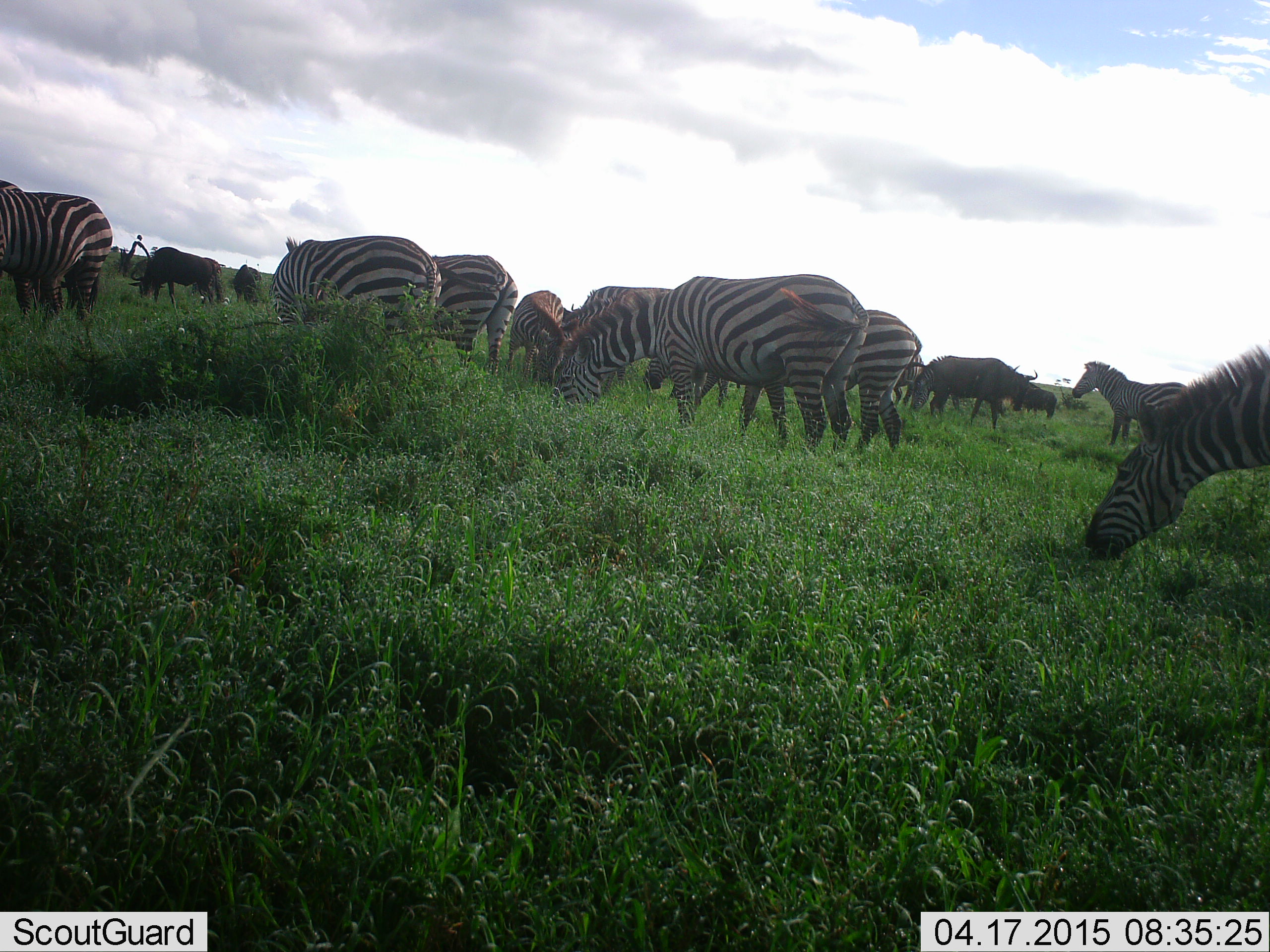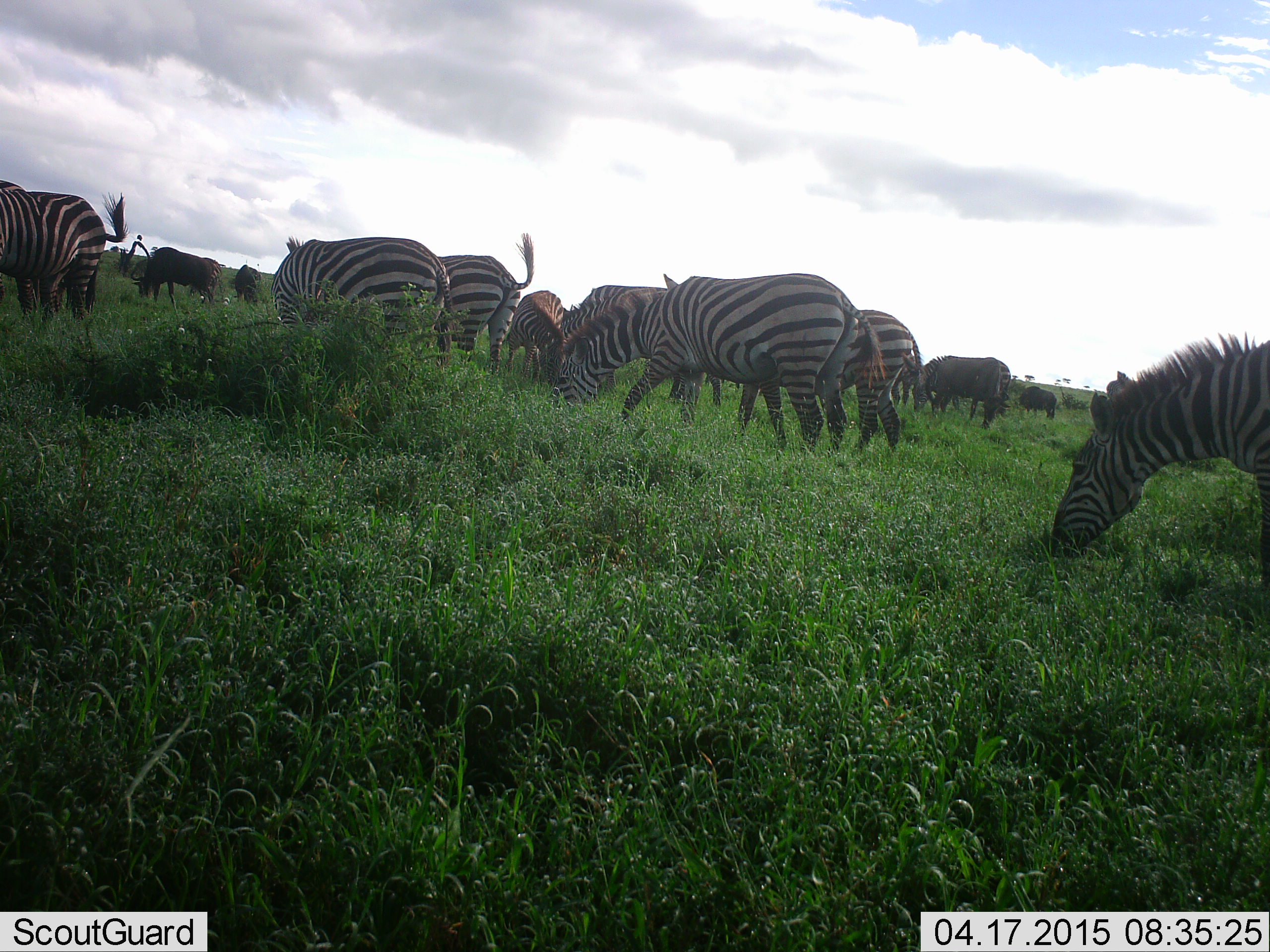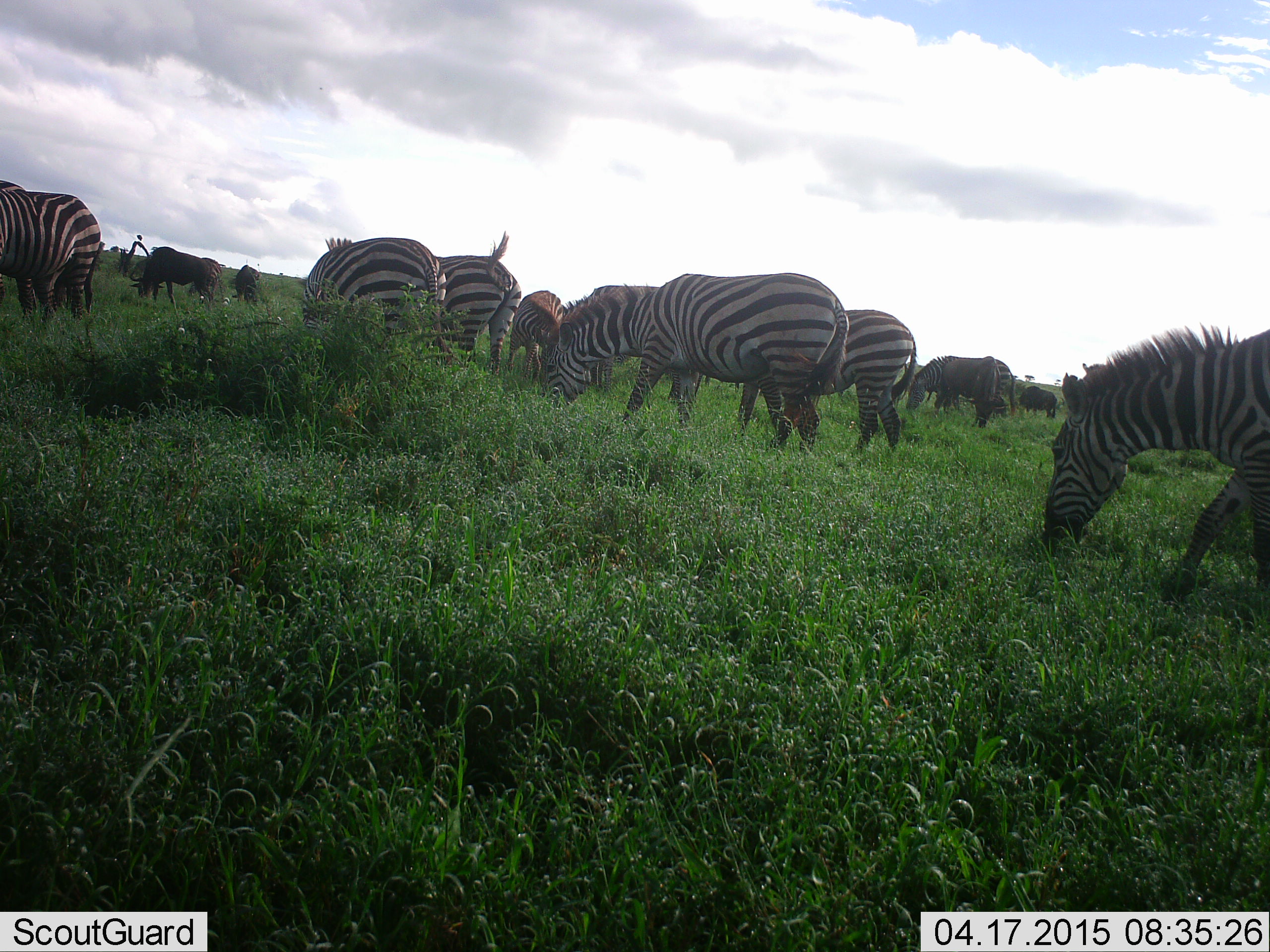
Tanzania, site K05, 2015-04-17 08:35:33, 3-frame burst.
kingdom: Animalia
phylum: Chordata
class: Mammalia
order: Artiodactyla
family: Bovidae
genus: Connochaetes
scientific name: Connochaetes taurinus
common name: blue wildebeest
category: wildebeest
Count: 4.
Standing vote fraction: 0%.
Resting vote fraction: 0%.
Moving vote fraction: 20%.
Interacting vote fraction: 0%.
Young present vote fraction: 0%.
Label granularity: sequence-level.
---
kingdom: Animalia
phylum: Chordata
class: Mammalia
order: Perissodactyla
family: Equidae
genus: Equus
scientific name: Equus quagga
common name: plains zebra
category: zebra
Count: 9.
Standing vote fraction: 10%.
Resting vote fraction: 0%.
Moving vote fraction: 20%.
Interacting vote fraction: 0%.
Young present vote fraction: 10%.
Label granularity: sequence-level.